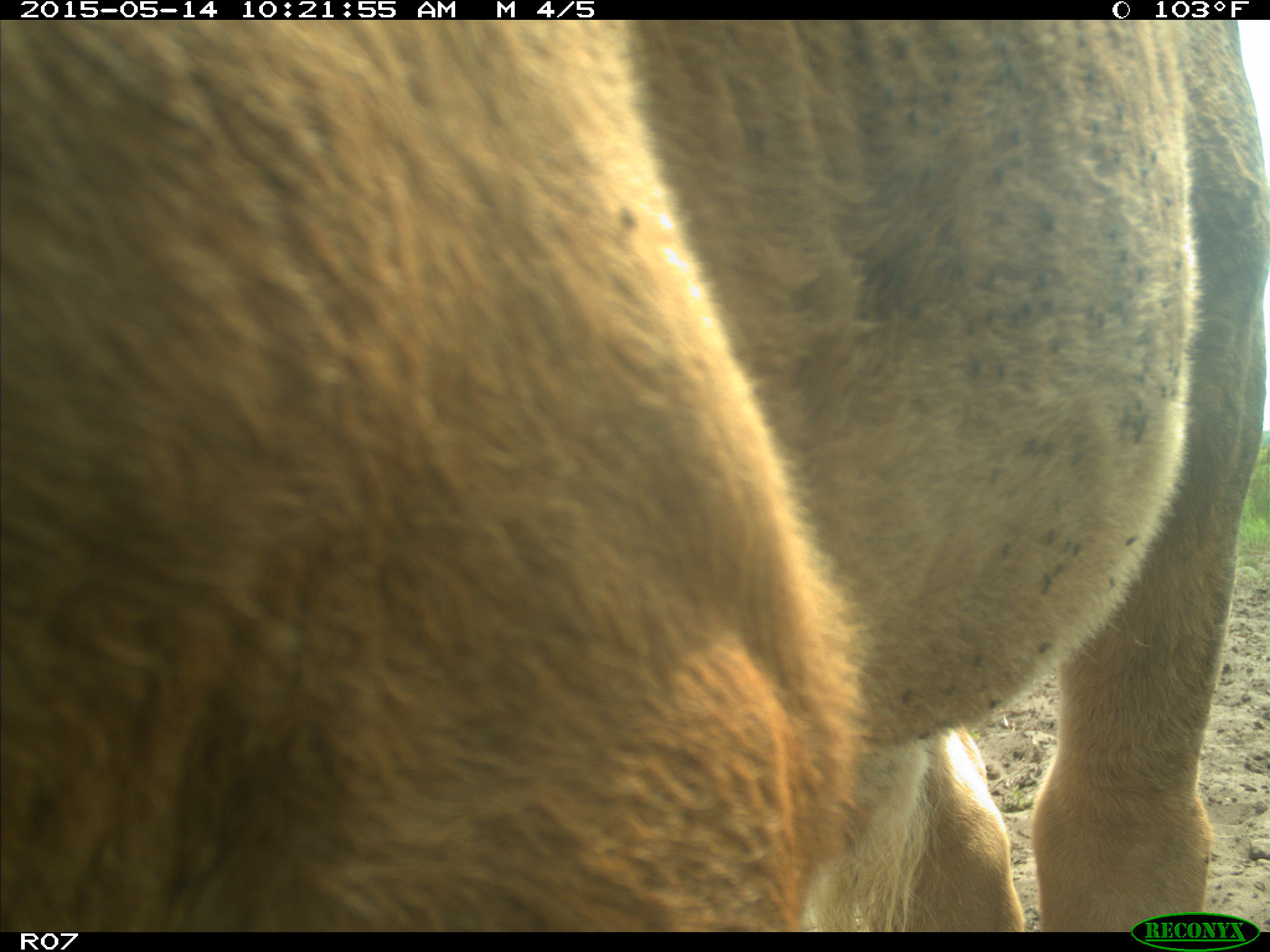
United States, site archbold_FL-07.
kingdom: Animalia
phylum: Chordata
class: Mammalia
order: Artiodactyla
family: Bovidae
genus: Bos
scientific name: Bos taurus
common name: domestic cow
Bos taurus (domestic cow).